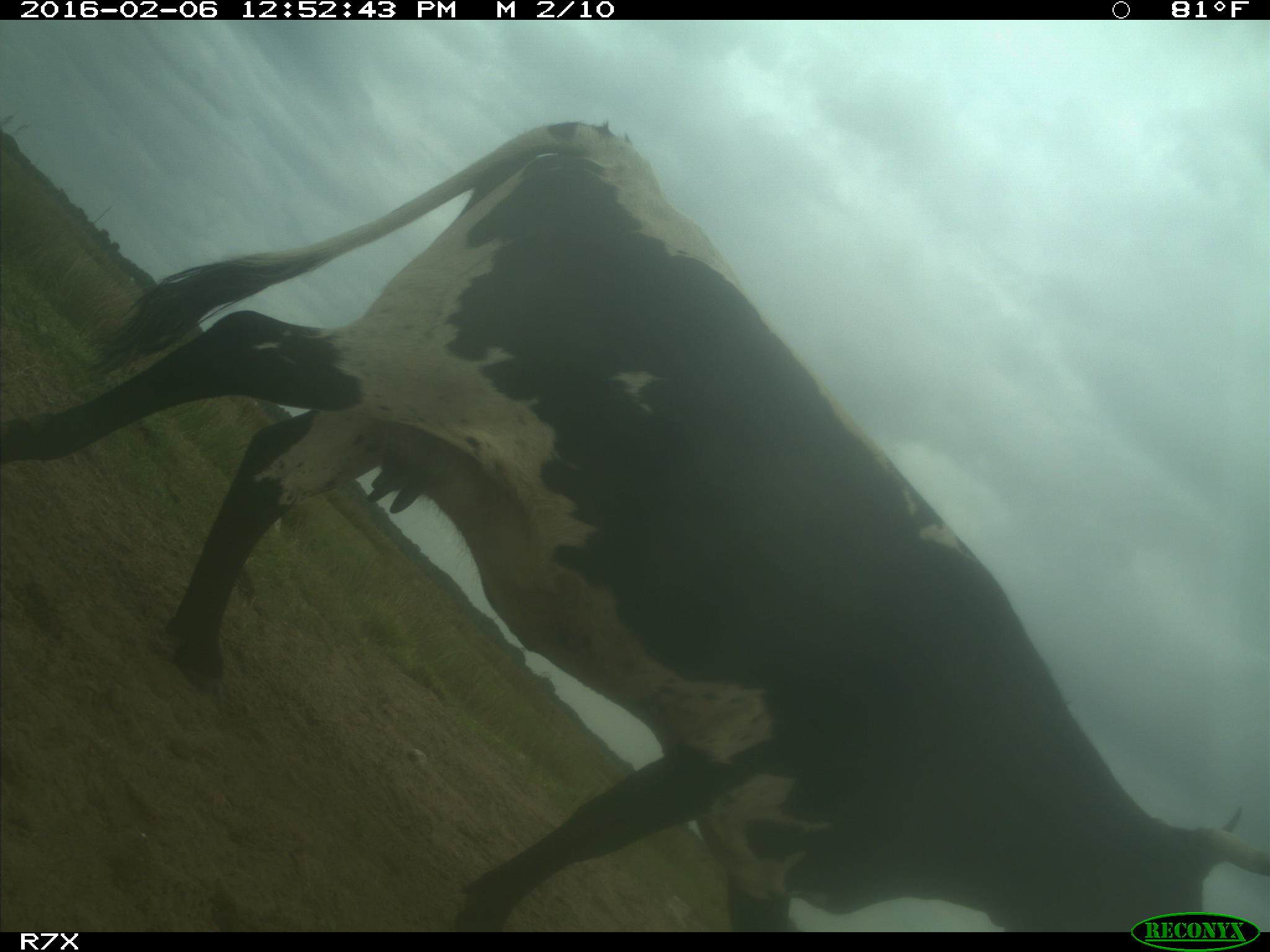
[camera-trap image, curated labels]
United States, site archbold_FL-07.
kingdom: Animalia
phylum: Chordata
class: Mammalia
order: Artiodactyla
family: Bovidae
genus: Bos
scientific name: Bos taurus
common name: domestic cow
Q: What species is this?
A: Bos taurus (domestic cow).